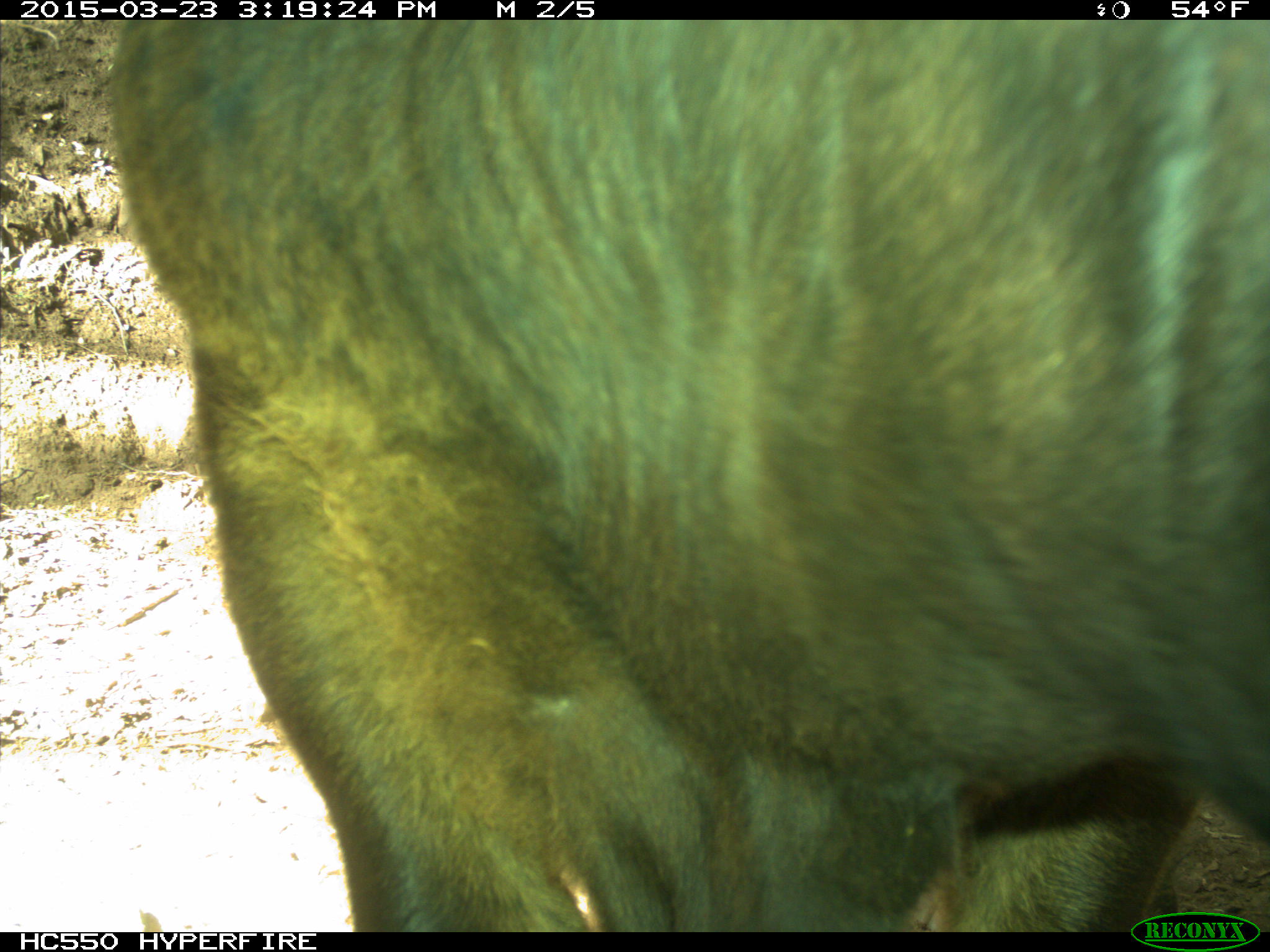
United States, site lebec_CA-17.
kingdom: Animalia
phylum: Chordata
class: Mammalia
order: Artiodactyla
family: Bovidae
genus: Bos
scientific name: Bos taurus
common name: domestic cow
Bos taurus (domestic cow).